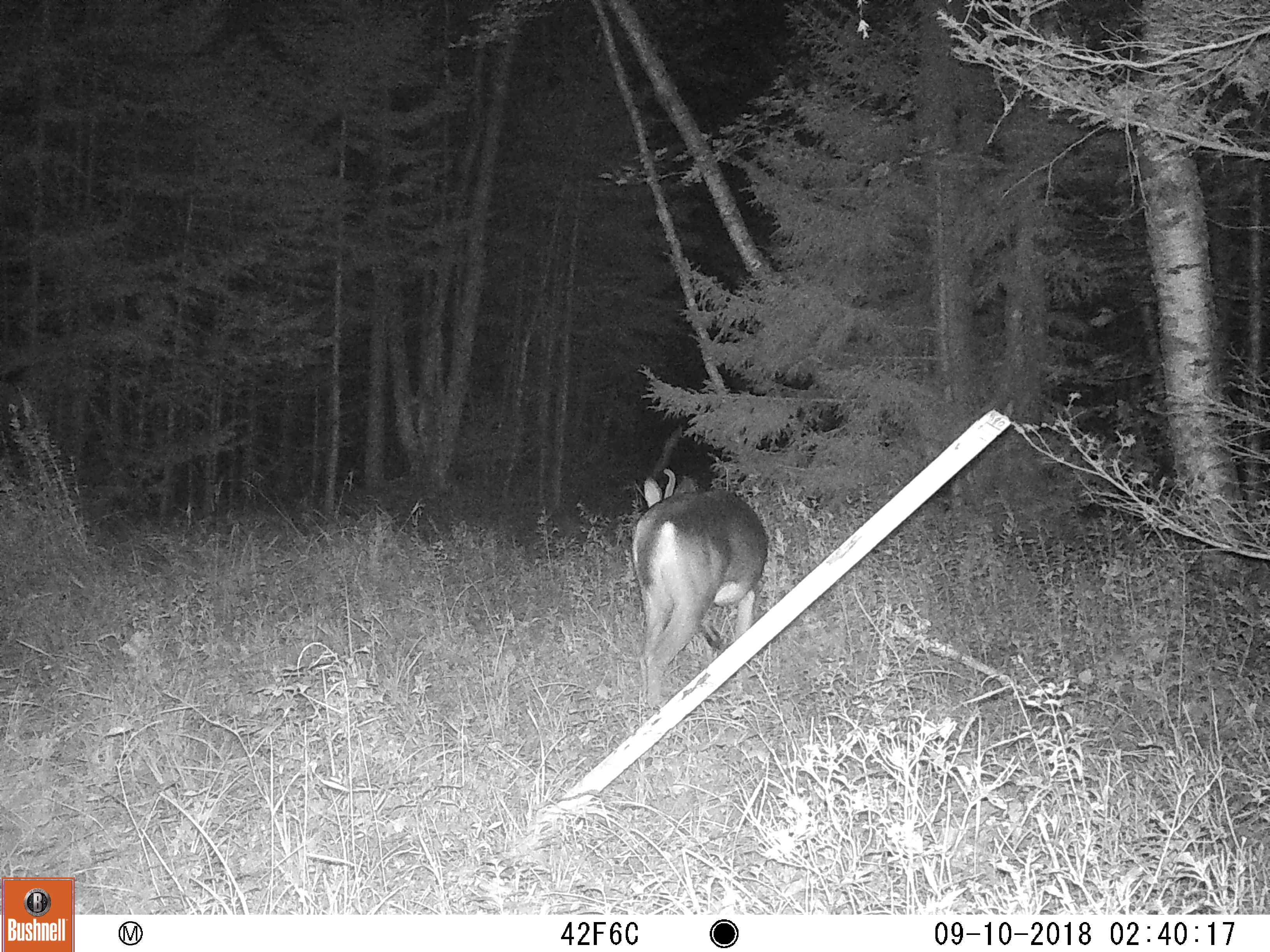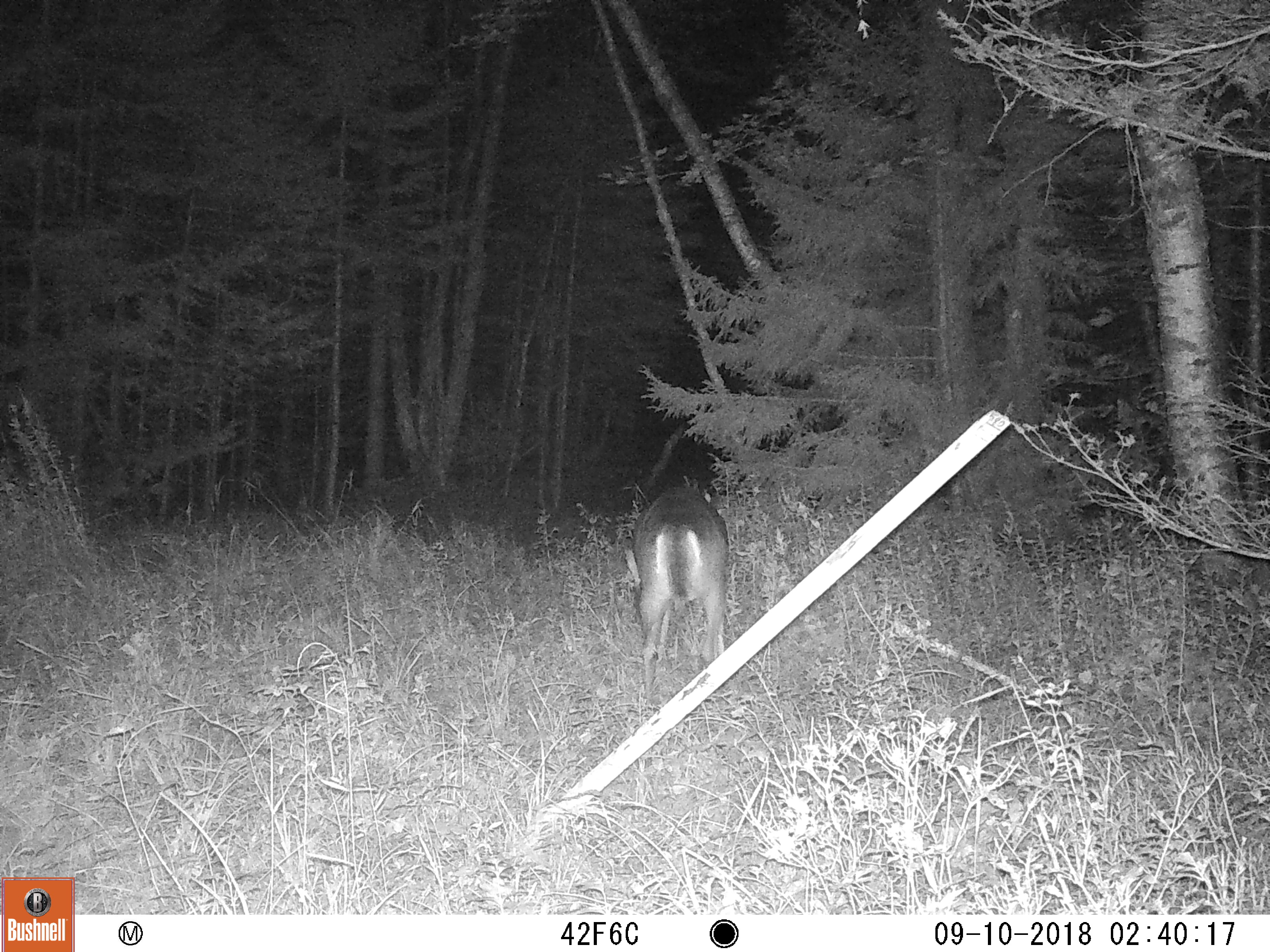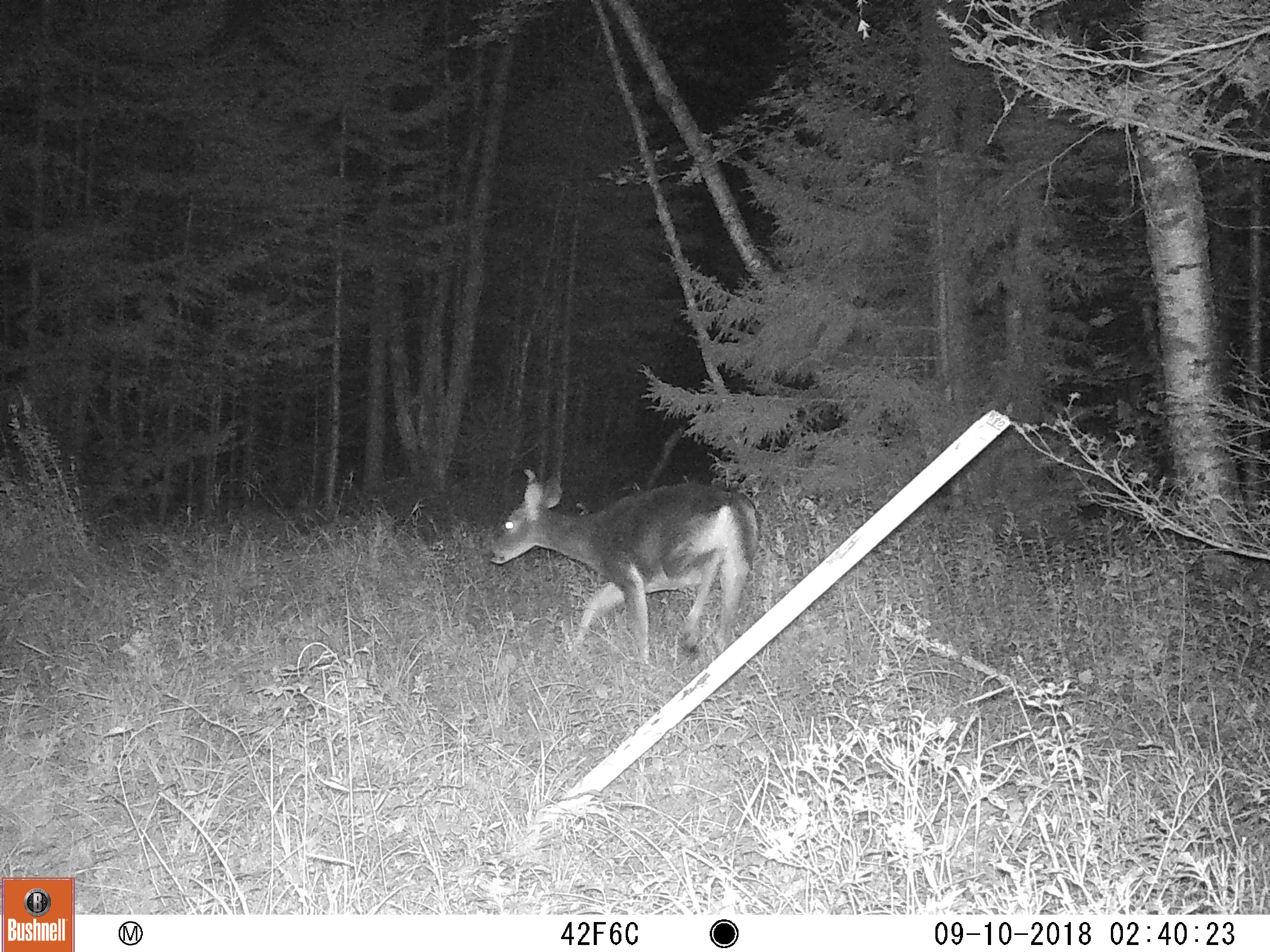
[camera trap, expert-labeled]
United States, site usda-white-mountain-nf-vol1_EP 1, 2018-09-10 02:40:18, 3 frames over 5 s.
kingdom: Animalia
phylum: Chordata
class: Mammalia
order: Artiodactyla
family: Cervidae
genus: Odocoileus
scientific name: Odocoileus virginianus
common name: white-tailed deer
White-tailed deer (Odocoileus virginianus).